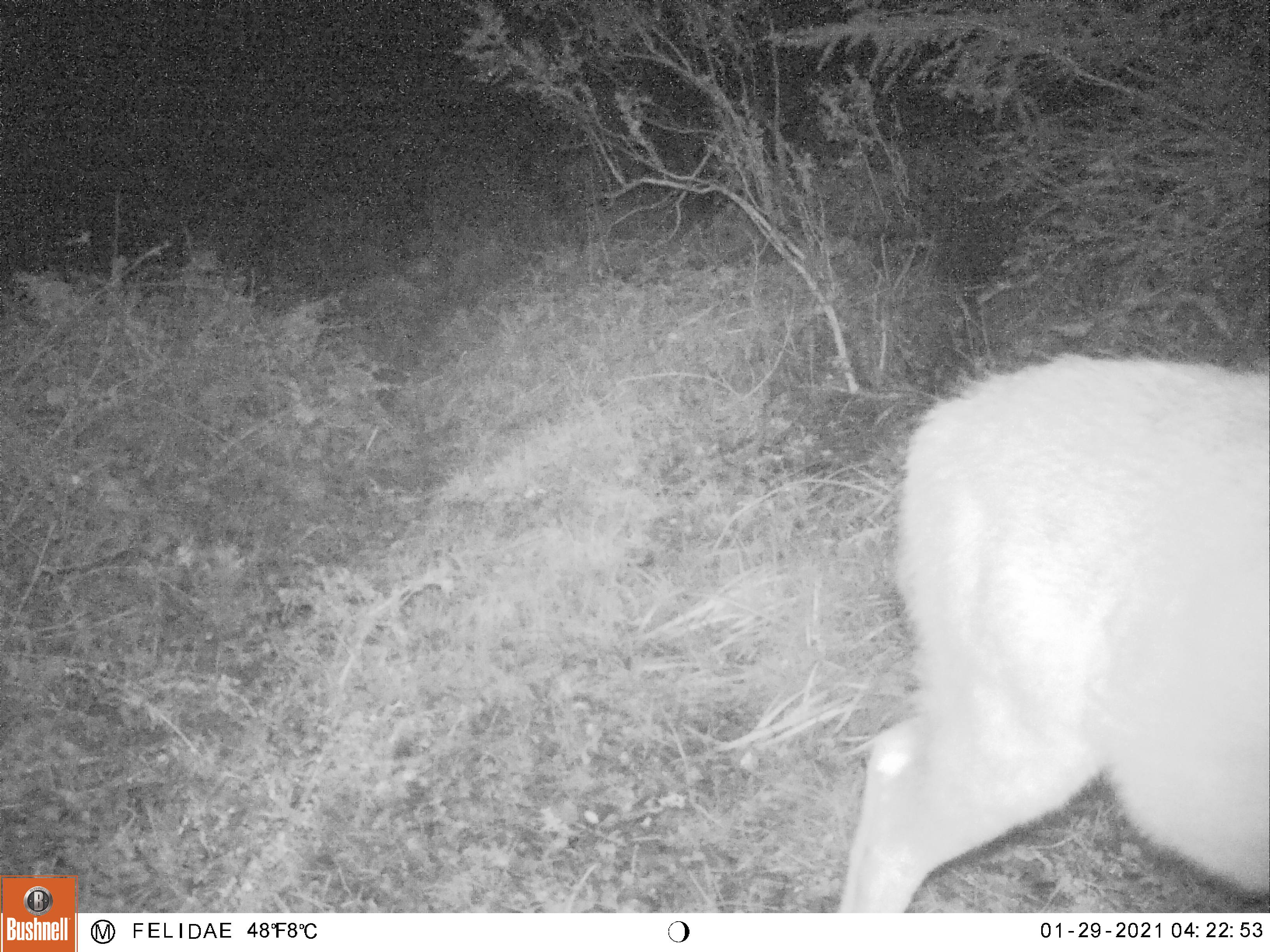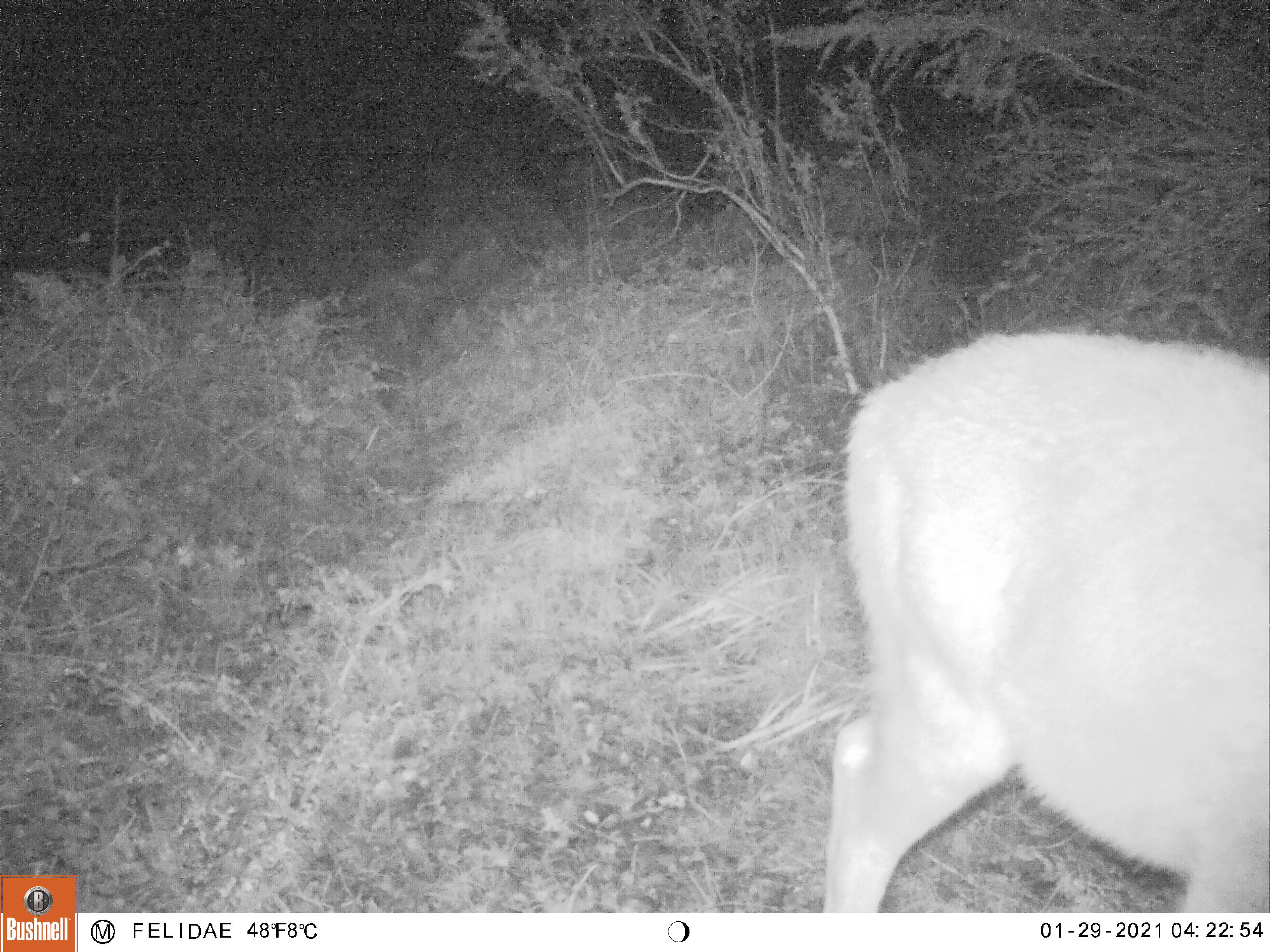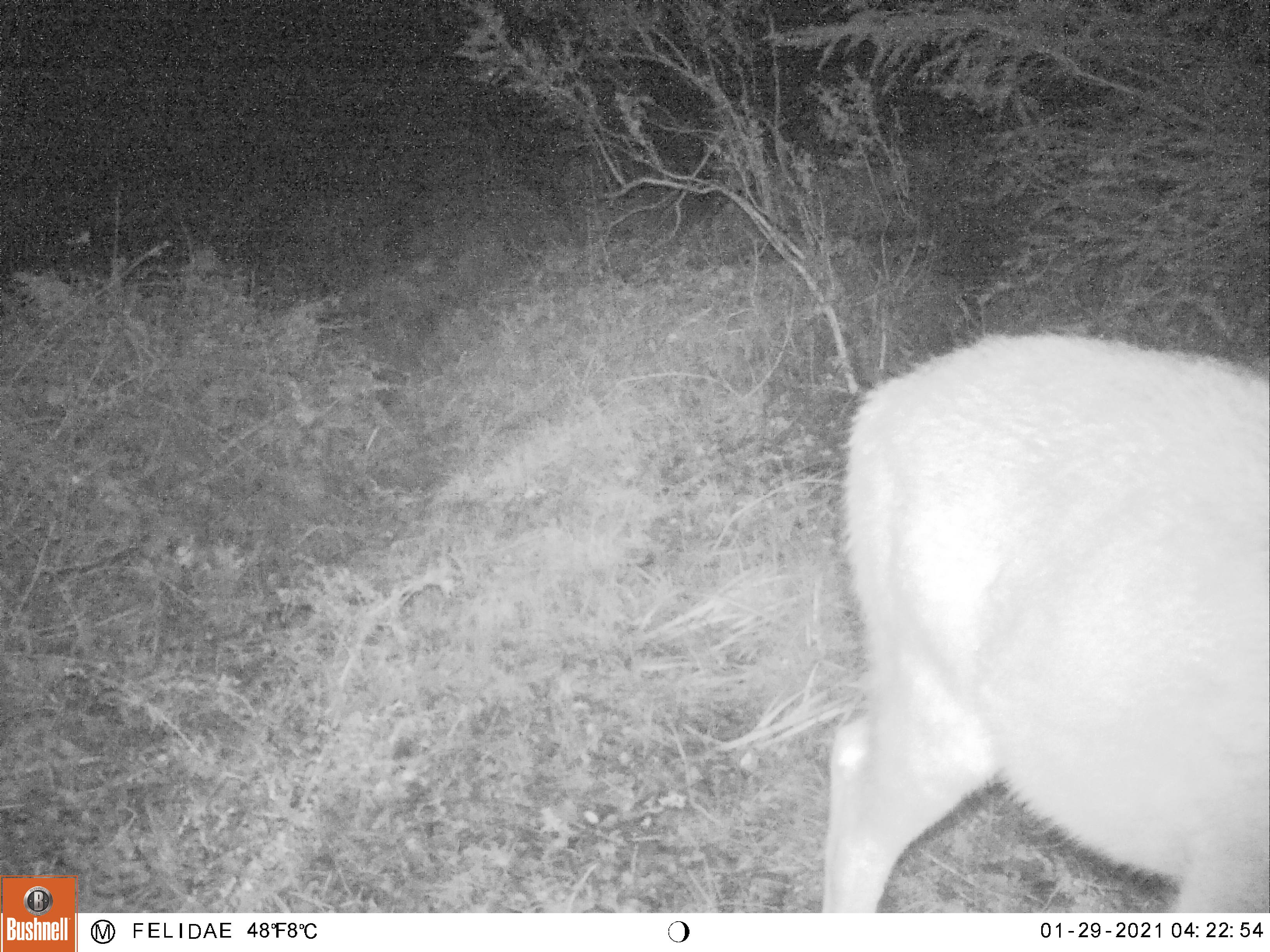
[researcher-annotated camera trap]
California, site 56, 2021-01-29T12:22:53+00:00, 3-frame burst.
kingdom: Animalia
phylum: Chordata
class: Mammalia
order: Artiodactyla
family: Cervidae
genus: Odocoileus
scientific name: Odocoileus hemionus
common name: mule deer